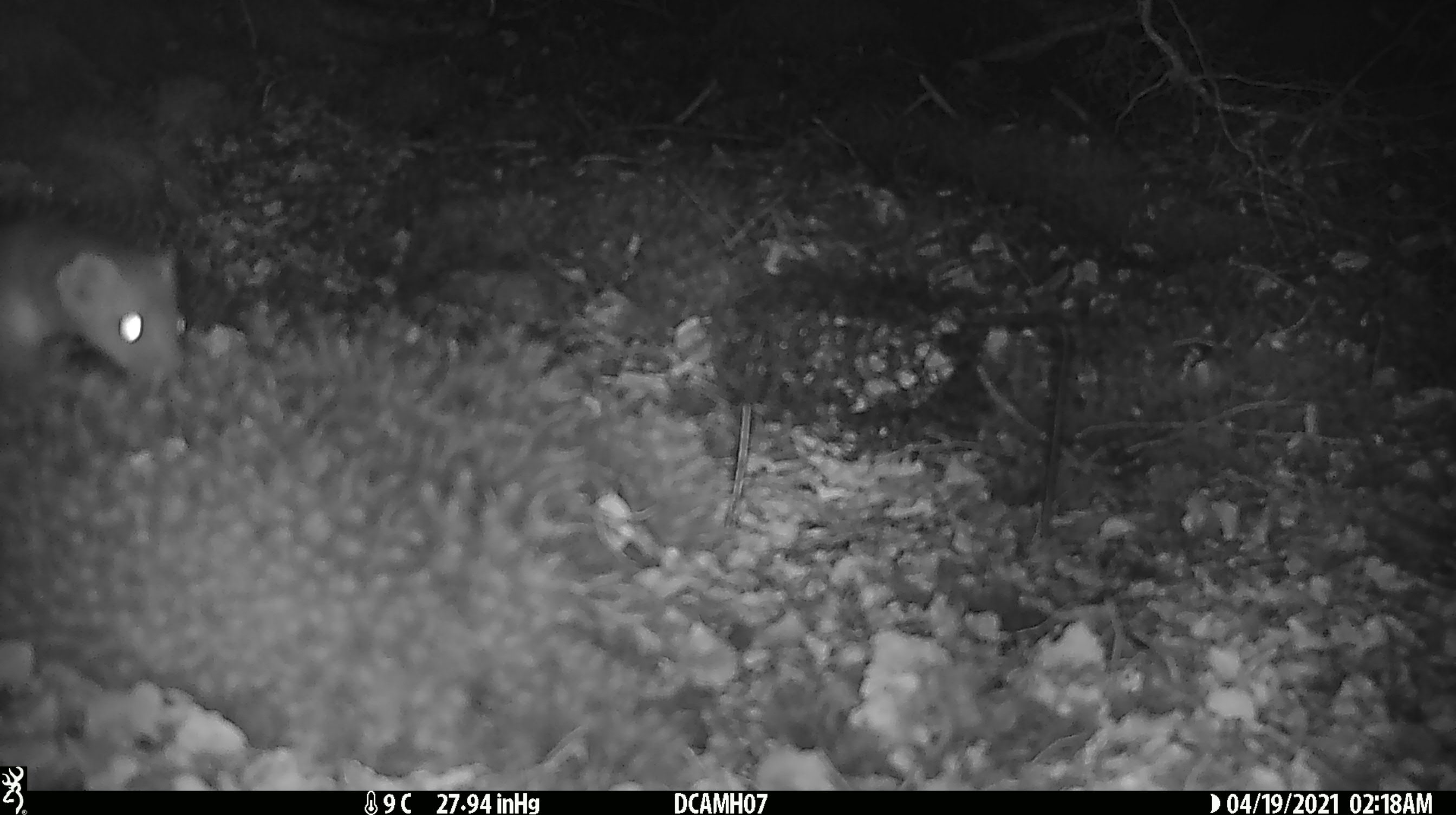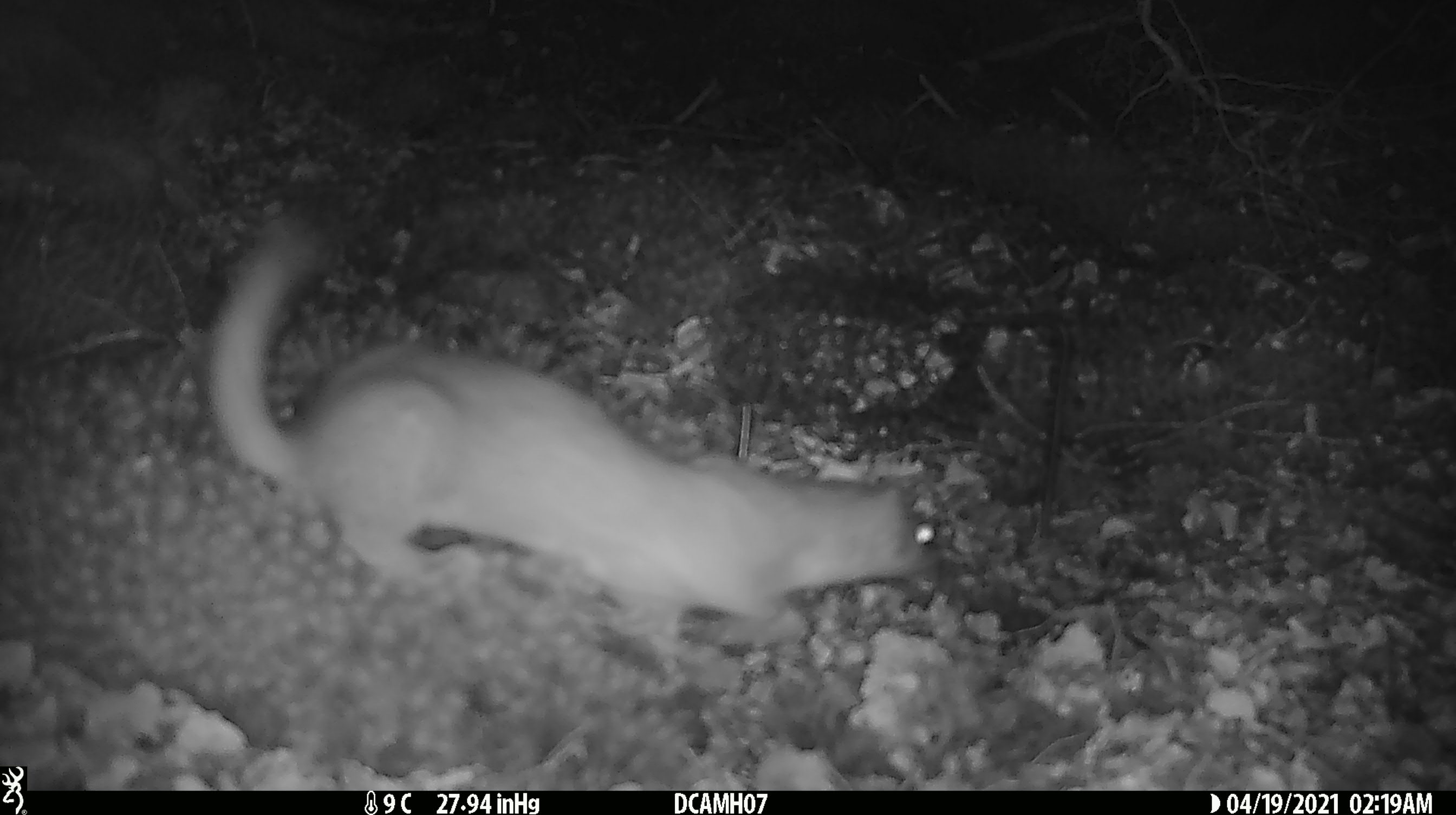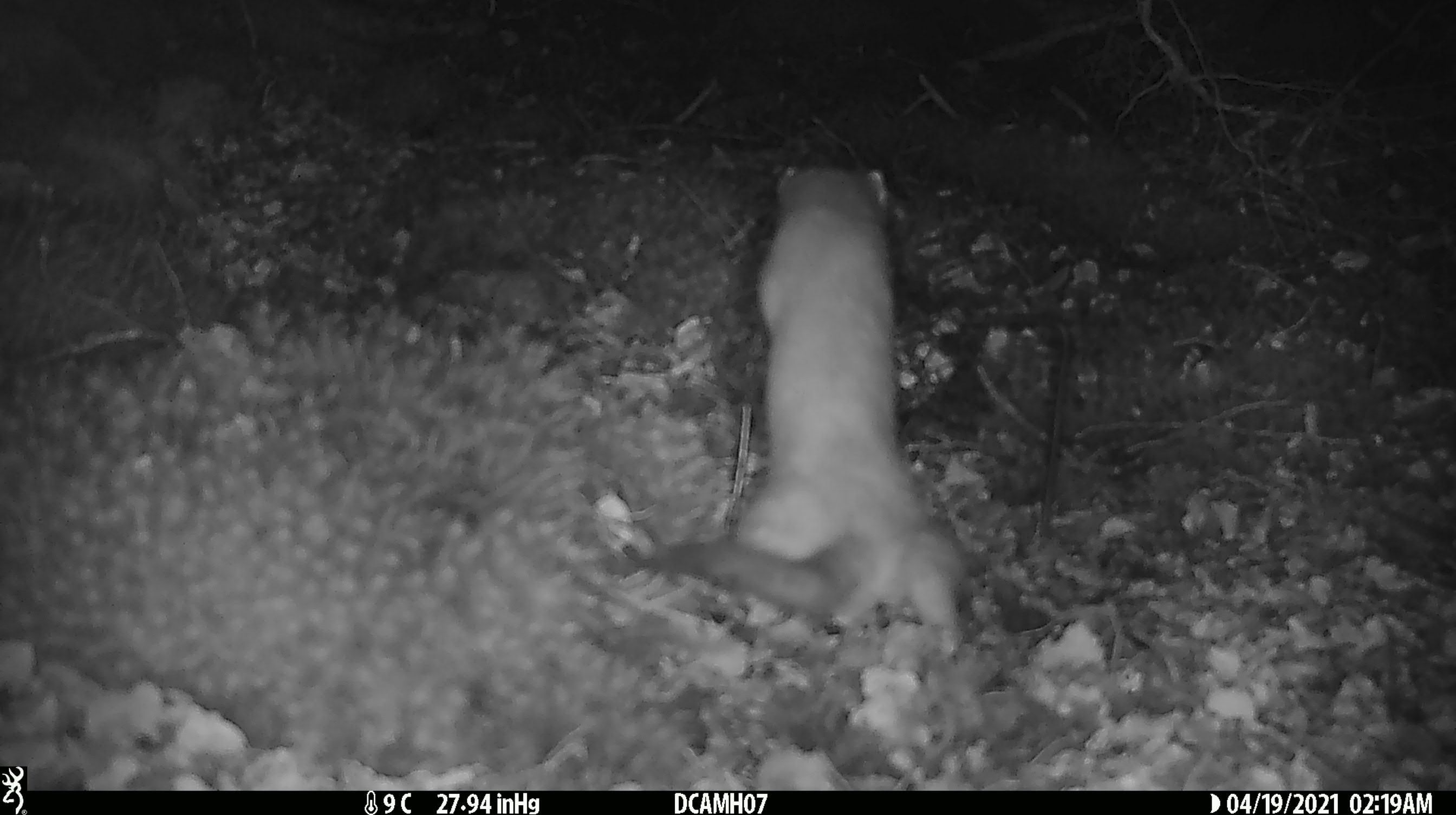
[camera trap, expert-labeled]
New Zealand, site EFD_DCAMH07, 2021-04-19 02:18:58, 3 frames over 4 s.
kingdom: Animalia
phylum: Chordata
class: Mammalia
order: Carnivora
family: Mustelidae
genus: Mustela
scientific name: Mustela erminea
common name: stoat